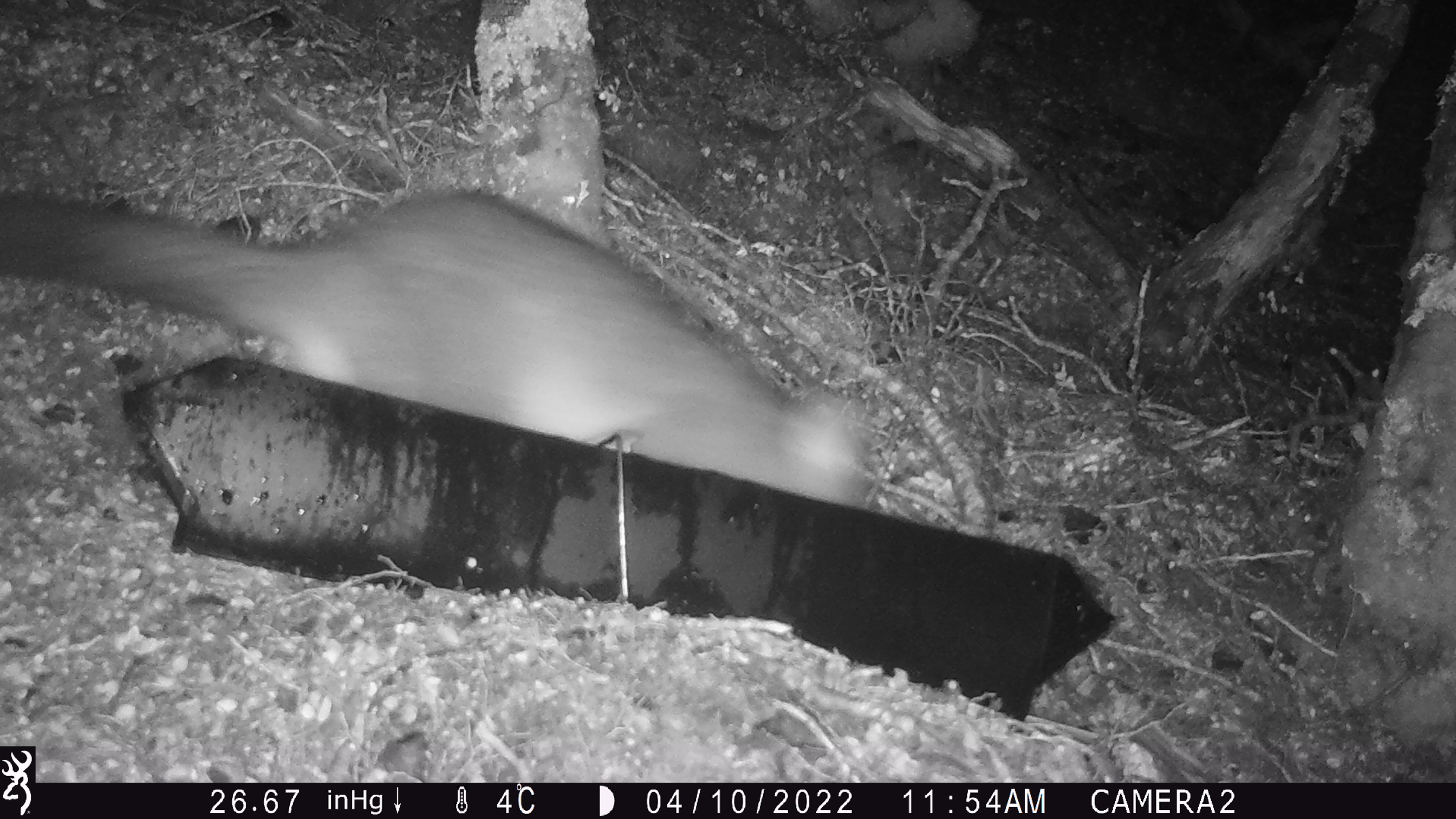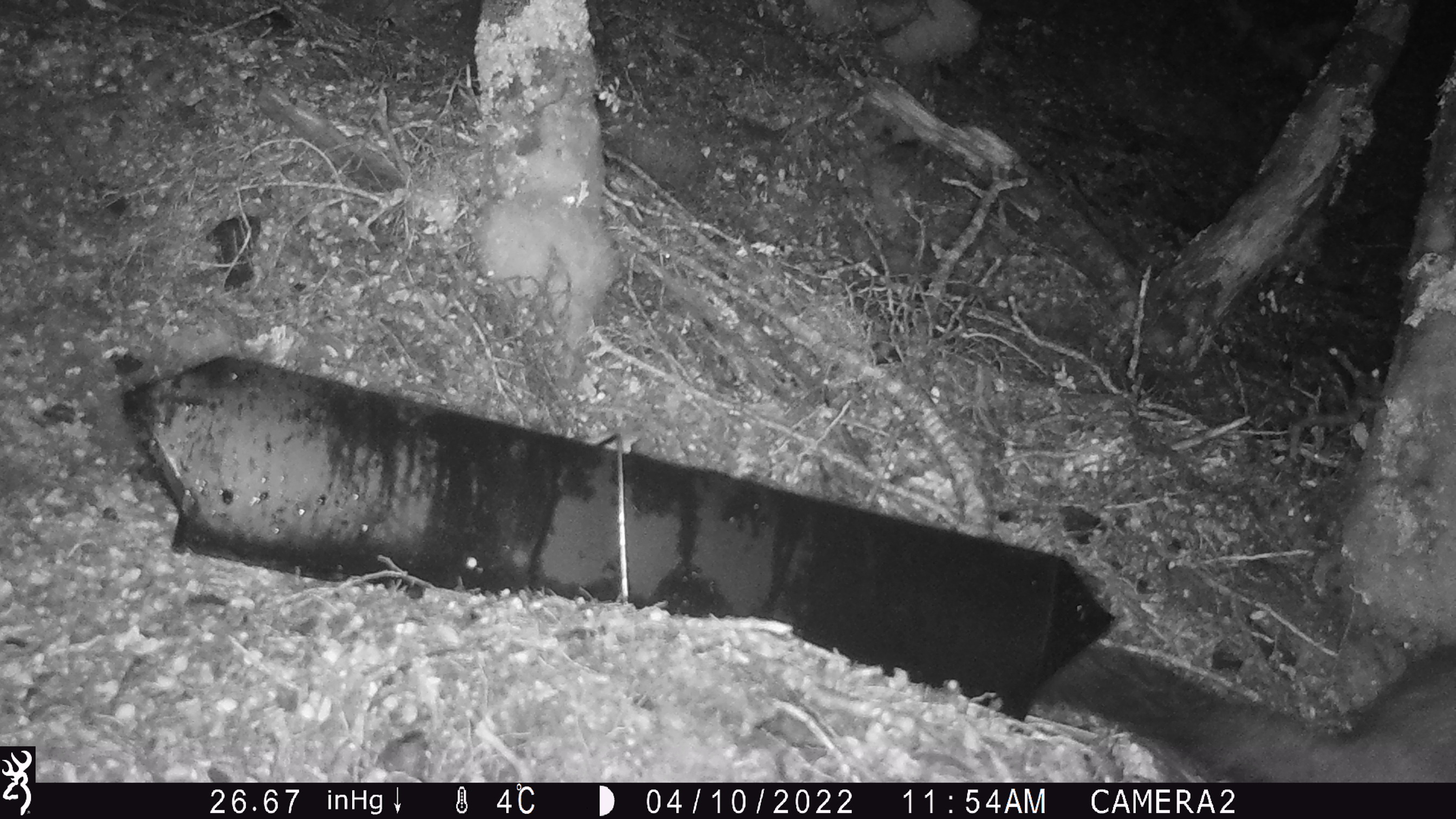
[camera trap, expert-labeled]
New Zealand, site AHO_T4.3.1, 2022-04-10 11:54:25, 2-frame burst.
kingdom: Animalia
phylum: Chordata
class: Mammalia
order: Diprotodontia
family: Phalangeridae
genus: Trichosurus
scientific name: Trichosurus vulpecula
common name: common brushtail possum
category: possum